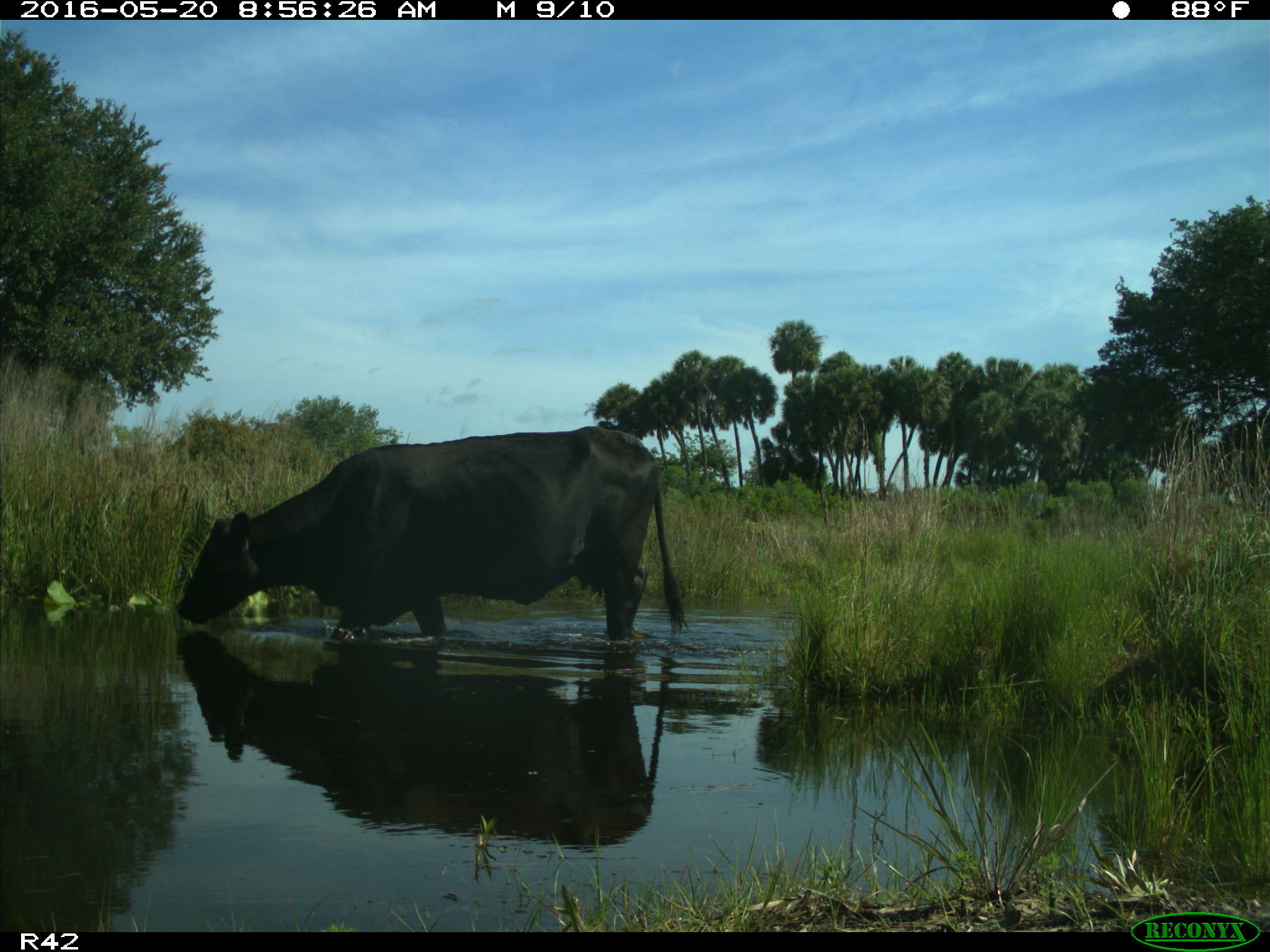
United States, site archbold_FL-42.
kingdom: Animalia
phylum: Chordata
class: Mammalia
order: Artiodactyla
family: Bovidae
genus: Bos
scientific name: Bos taurus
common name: domestic cow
Bos taurus (domestic cow).